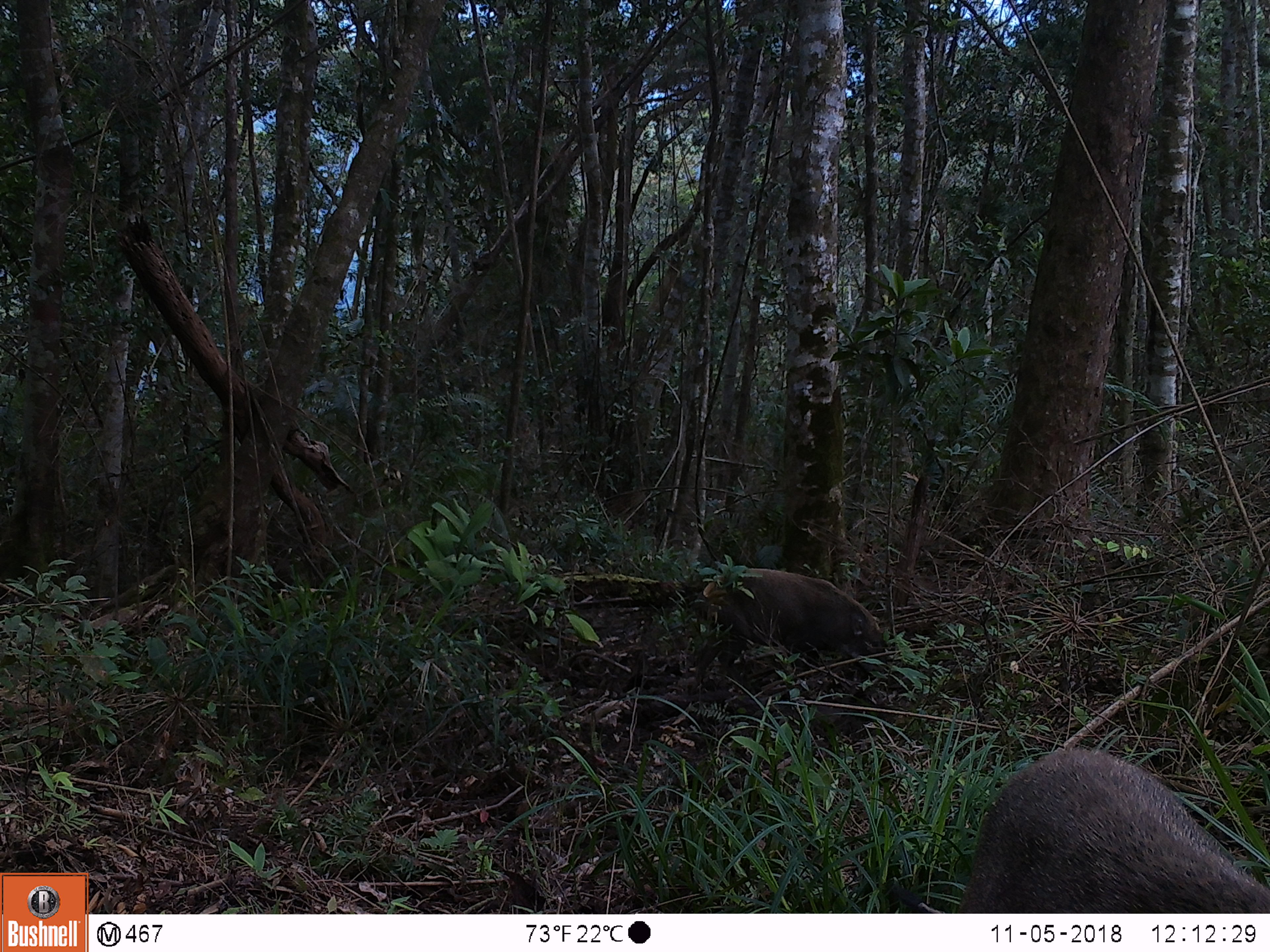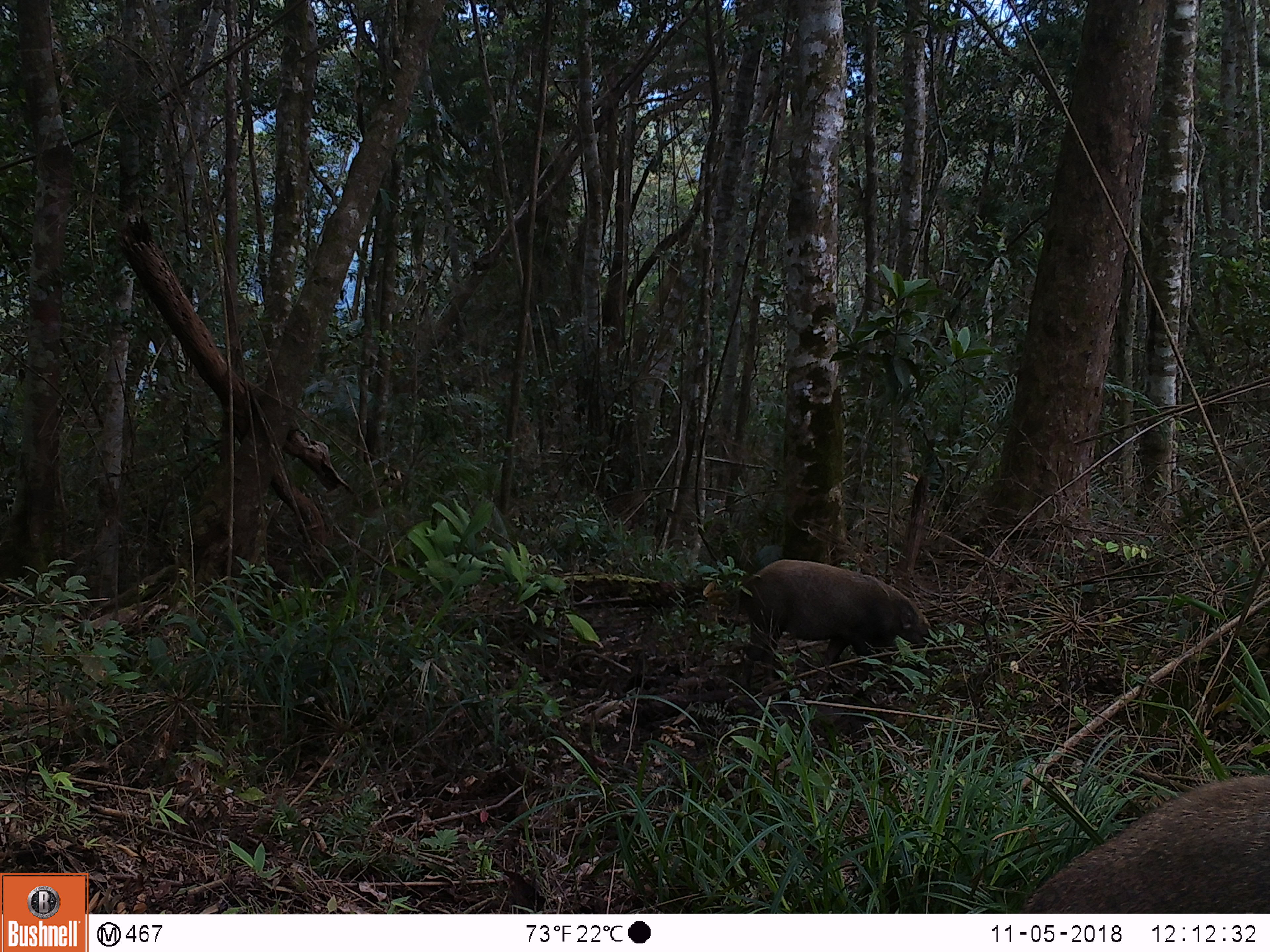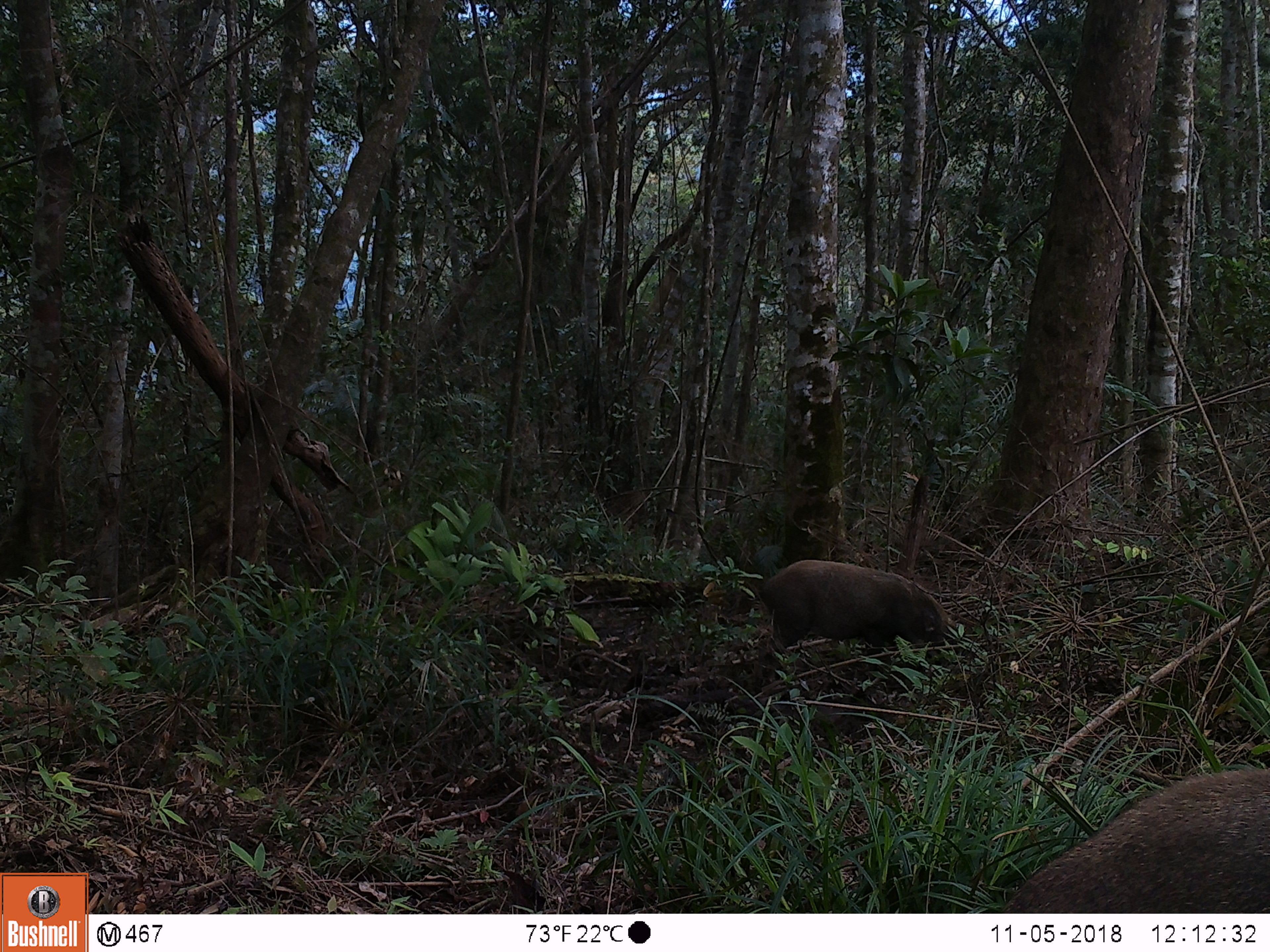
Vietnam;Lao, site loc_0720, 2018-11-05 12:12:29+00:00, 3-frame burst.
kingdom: Animalia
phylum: Chordata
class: Mammalia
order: Artiodactyla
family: Suidae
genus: Sus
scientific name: Sus scrofa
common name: eurasian wild pig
Eurasian wild pig (Sus scrofa). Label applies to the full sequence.